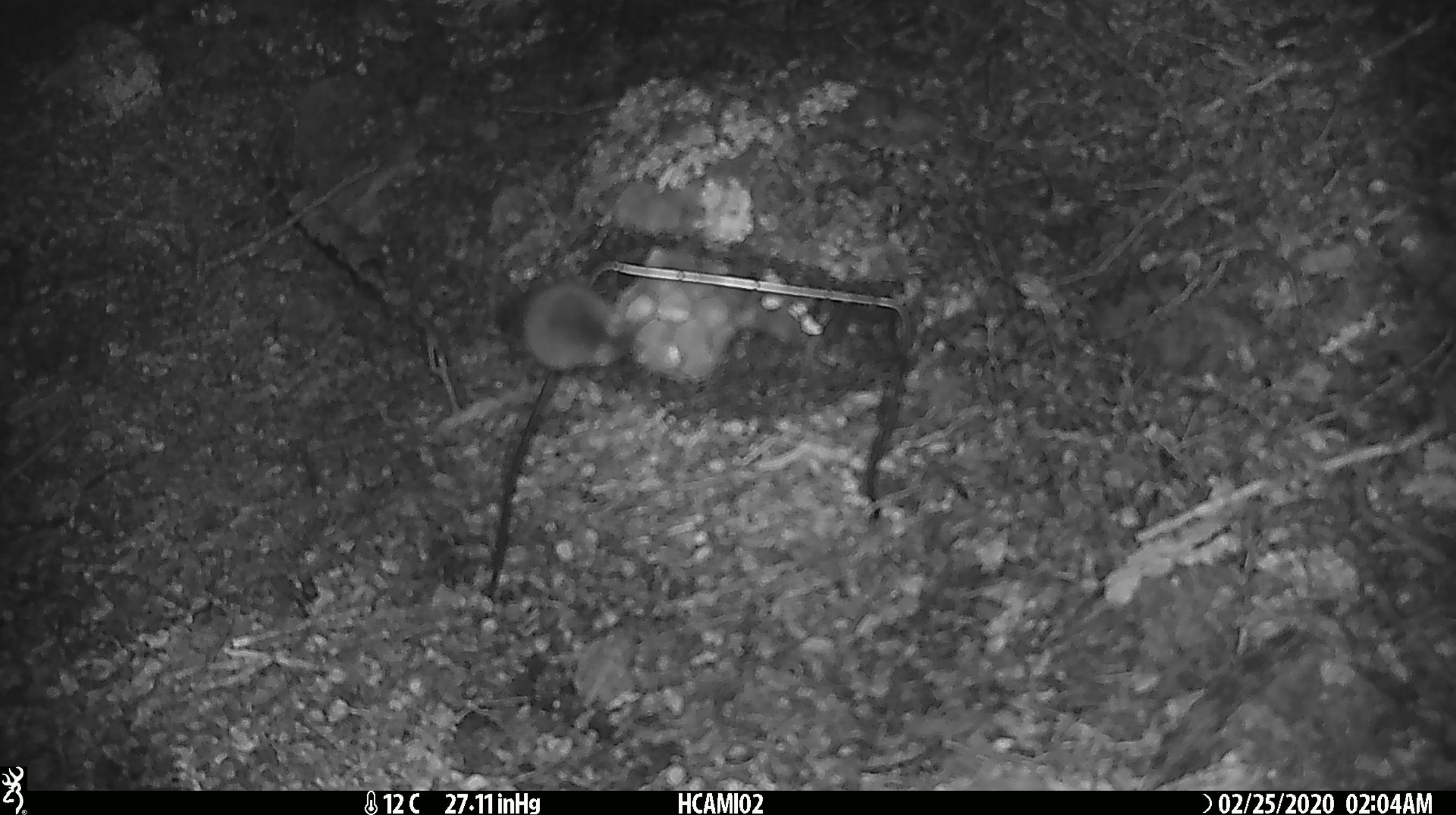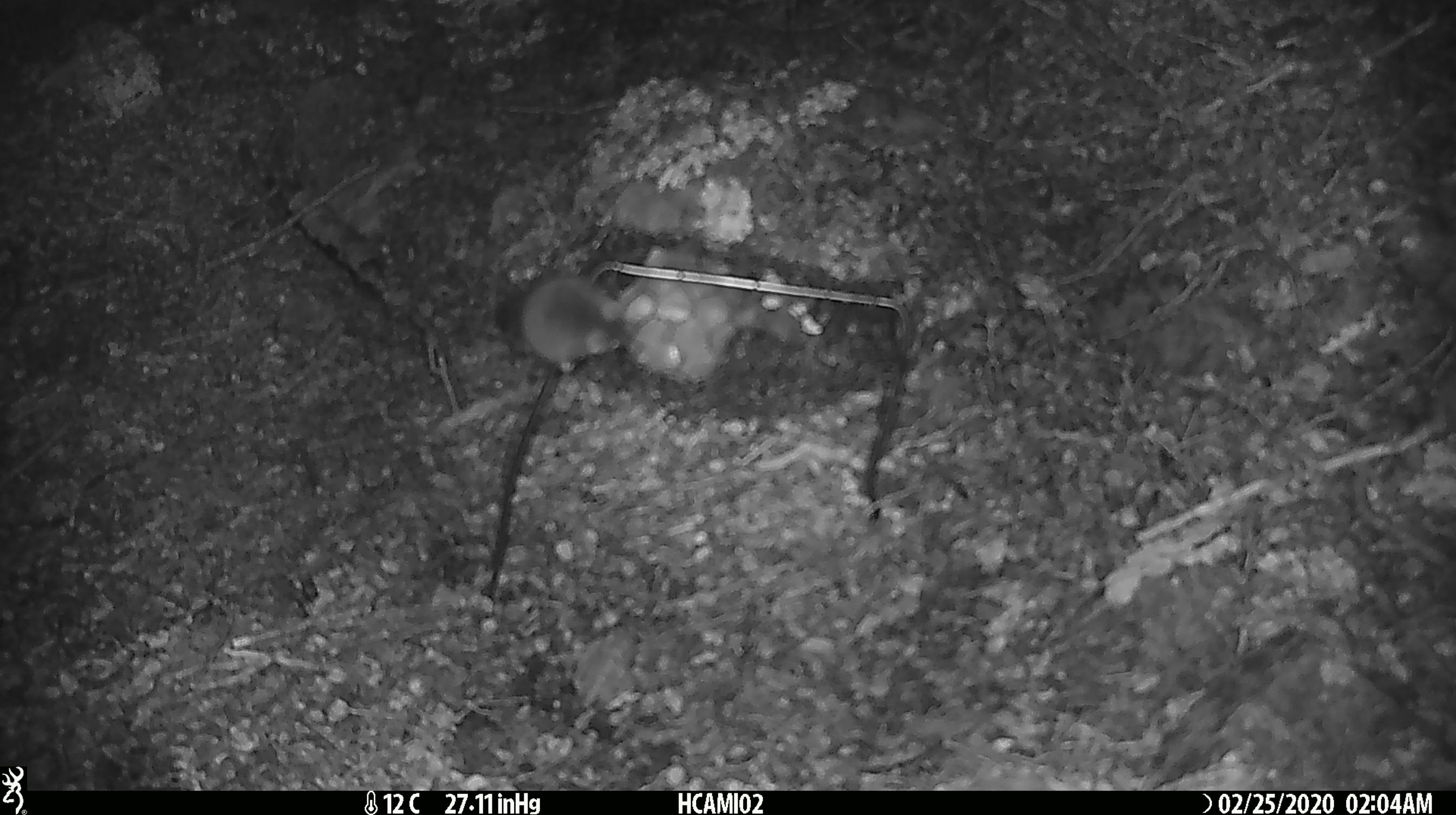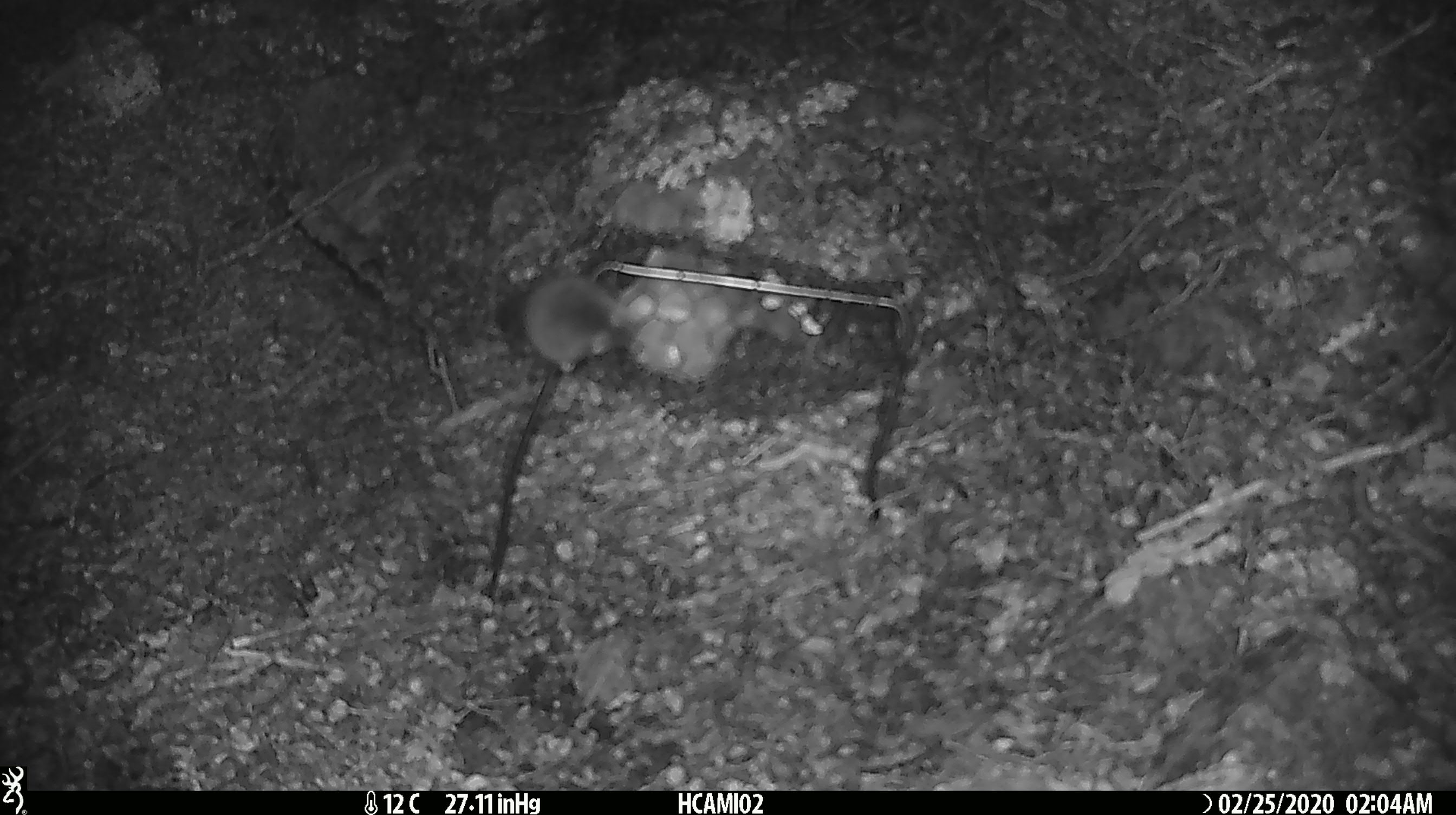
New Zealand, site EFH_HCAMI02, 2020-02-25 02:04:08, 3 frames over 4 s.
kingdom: Animalia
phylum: Chordata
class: Mammalia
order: Rodentia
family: Muridae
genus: Mus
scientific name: Mus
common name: mouse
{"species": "mouse (Mus)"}